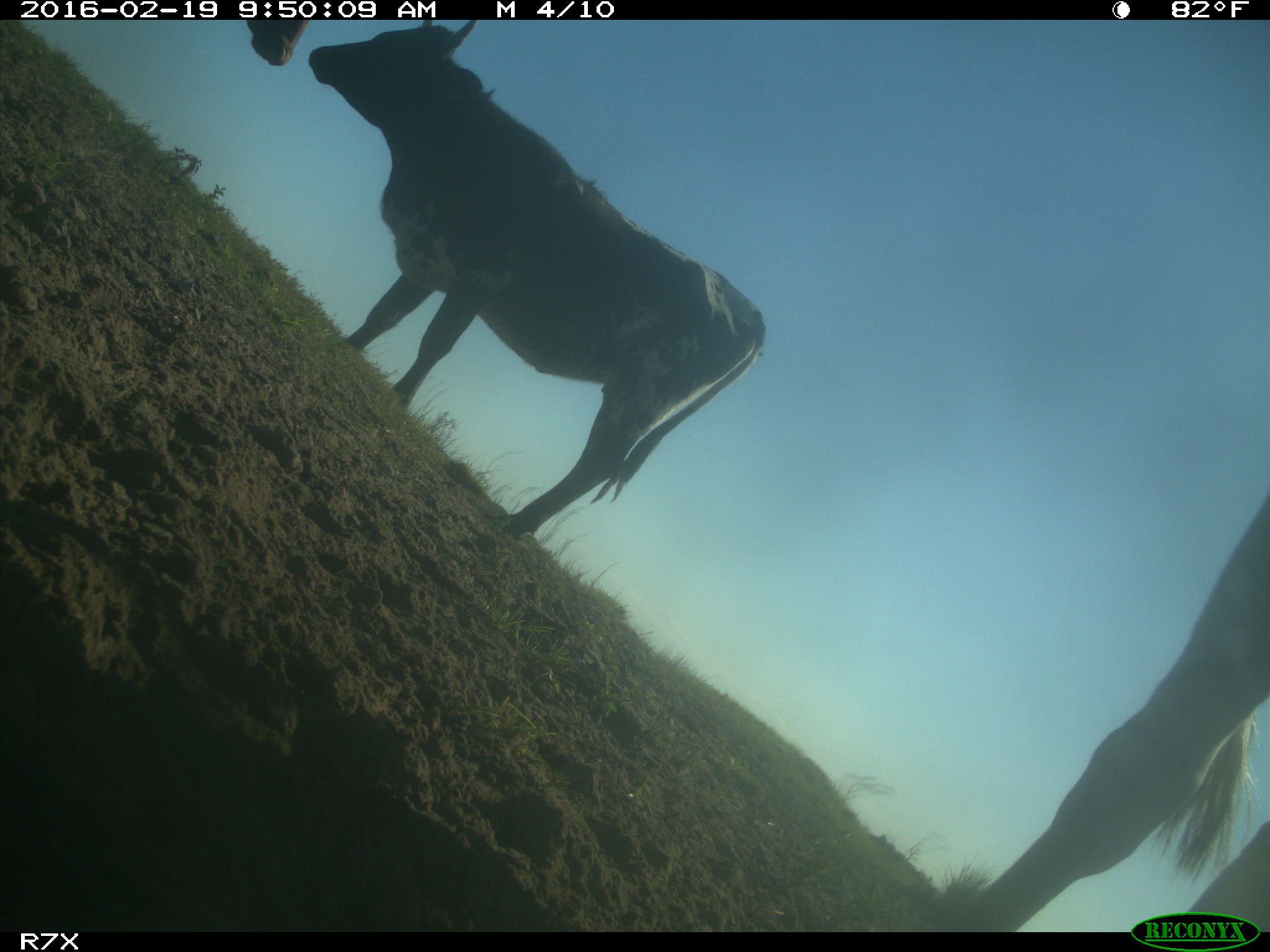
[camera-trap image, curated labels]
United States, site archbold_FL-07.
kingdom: Animalia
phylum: Chordata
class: Mammalia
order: Artiodactyla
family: Bovidae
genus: Bos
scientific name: Bos taurus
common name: domestic cow